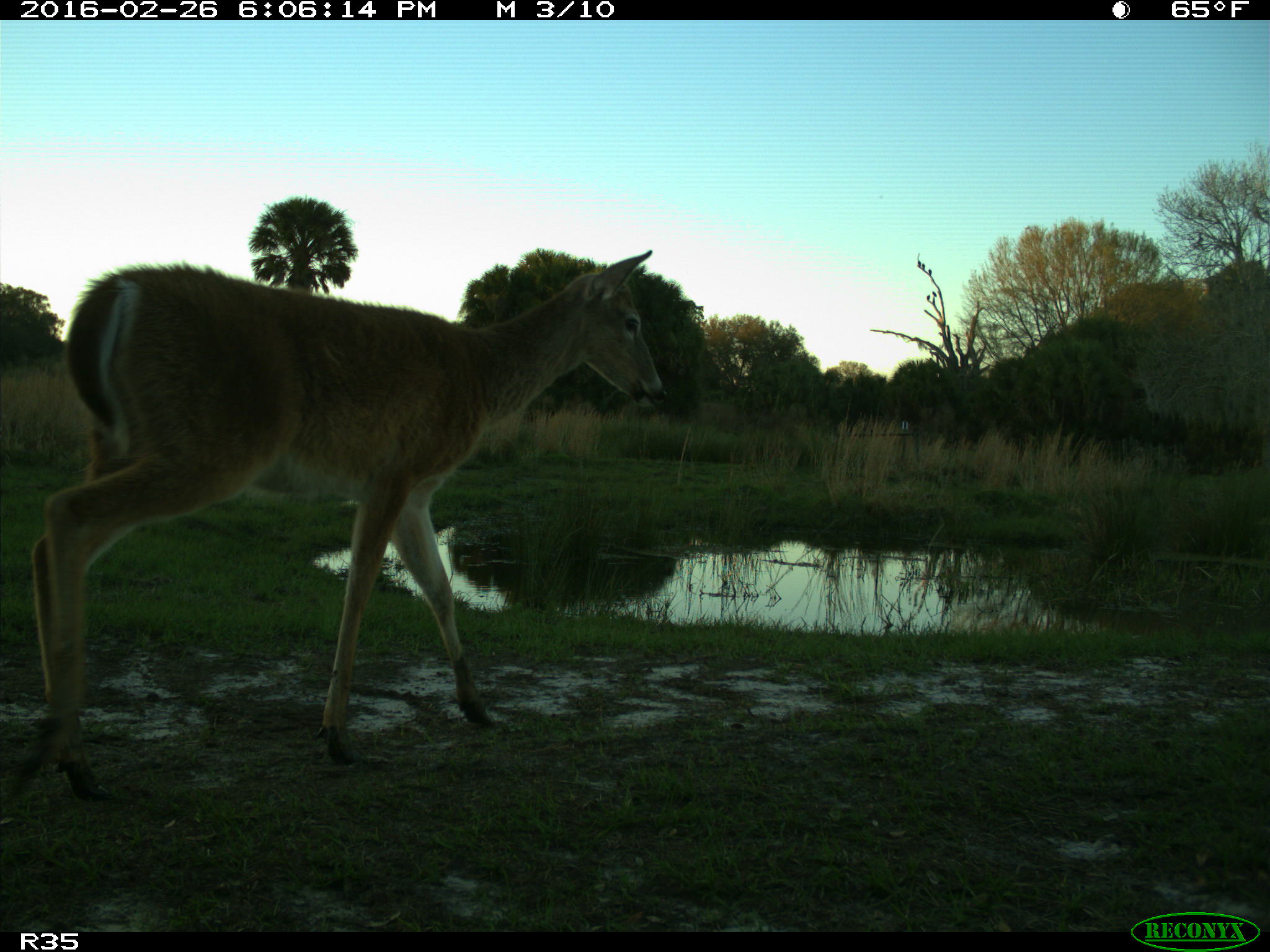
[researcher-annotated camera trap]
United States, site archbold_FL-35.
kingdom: Animalia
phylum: Chordata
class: Mammalia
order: Artiodactyla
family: Cervidae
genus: Odocoileus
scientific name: Odocoileus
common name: deer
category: unidentified deer